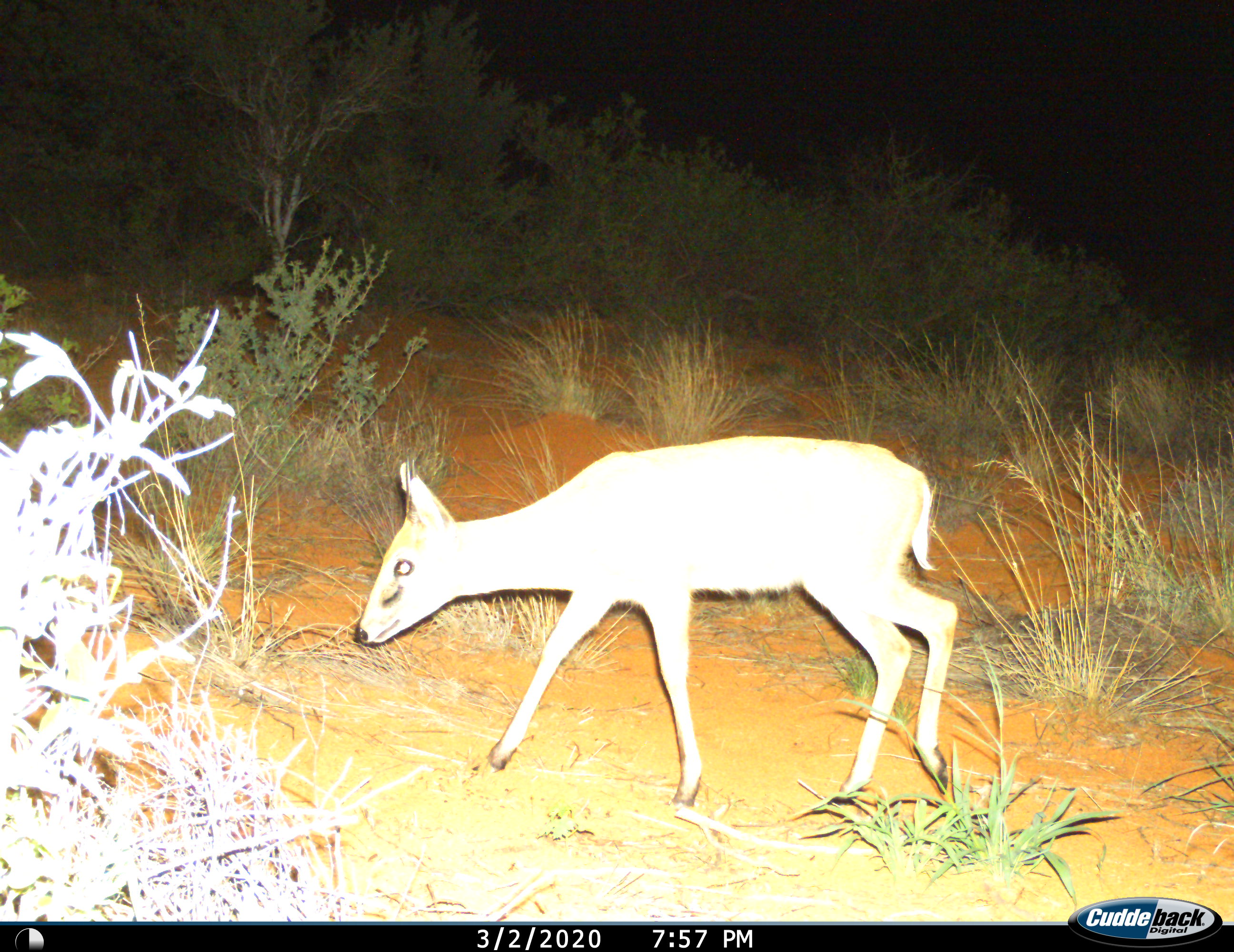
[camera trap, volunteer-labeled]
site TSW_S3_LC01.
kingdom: Animalia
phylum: Chordata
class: Mammalia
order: Artiodactyla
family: Bovidae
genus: Sylvicapra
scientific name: Sylvicapra grimmia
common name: common duiker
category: duikercommongrey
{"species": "duikercommongrey (common duiker) (Sylvicapra grimmia)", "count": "1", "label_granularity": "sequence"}